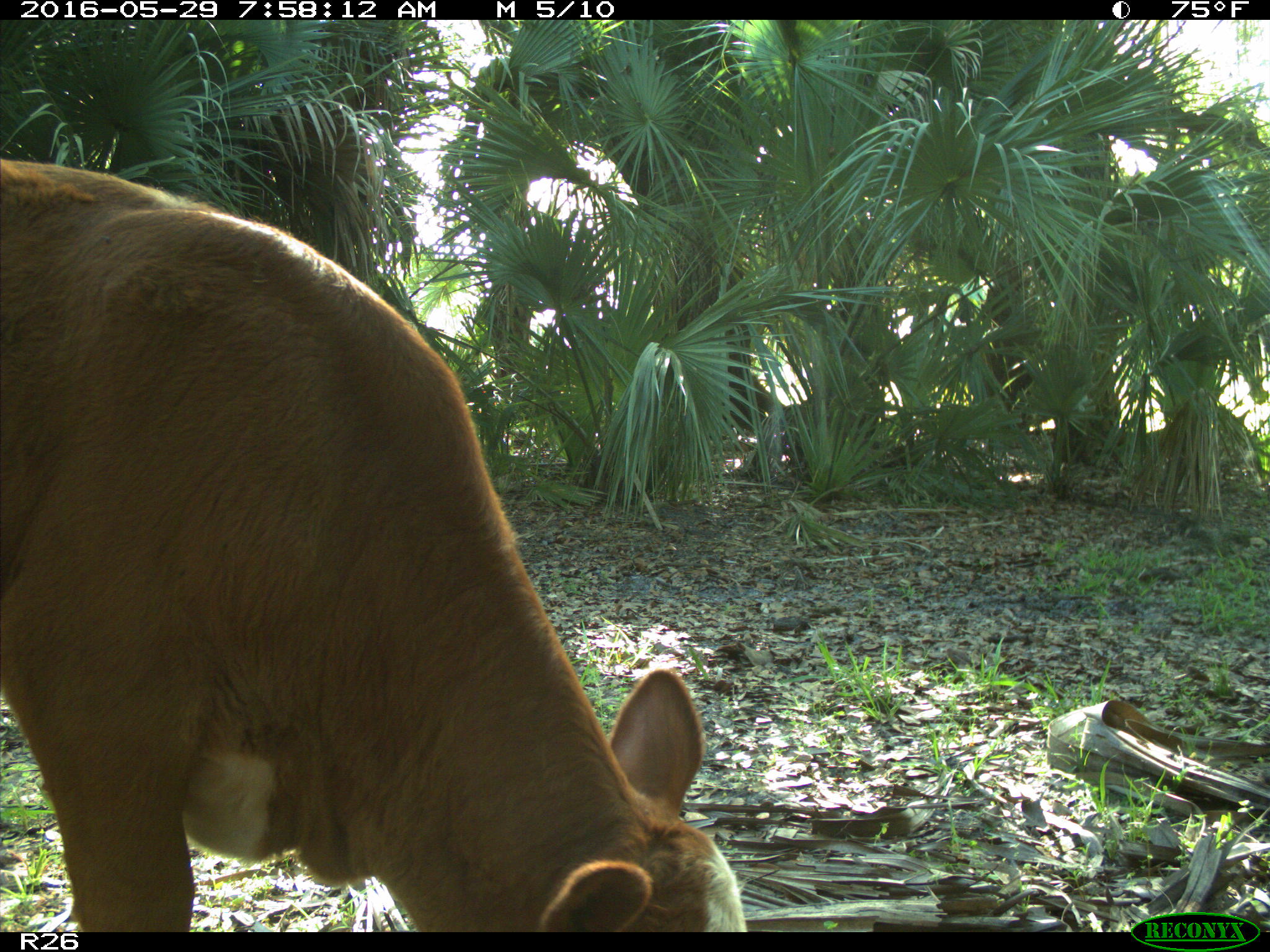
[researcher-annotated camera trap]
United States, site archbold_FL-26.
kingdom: Animalia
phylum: Chordata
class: Mammalia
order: Artiodactyla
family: Bovidae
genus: Bos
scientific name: Bos taurus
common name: domestic cow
Bos taurus (domestic cow).